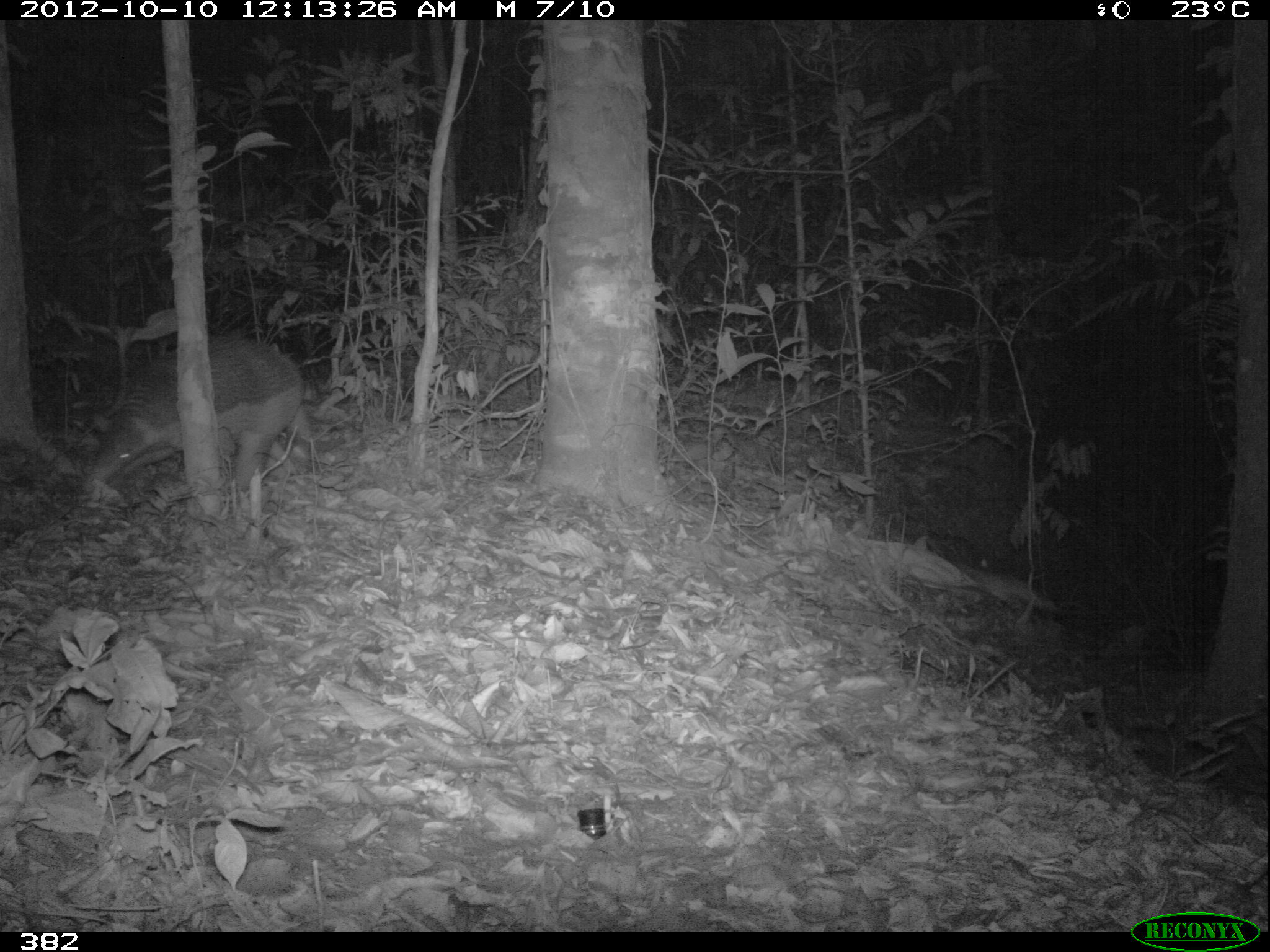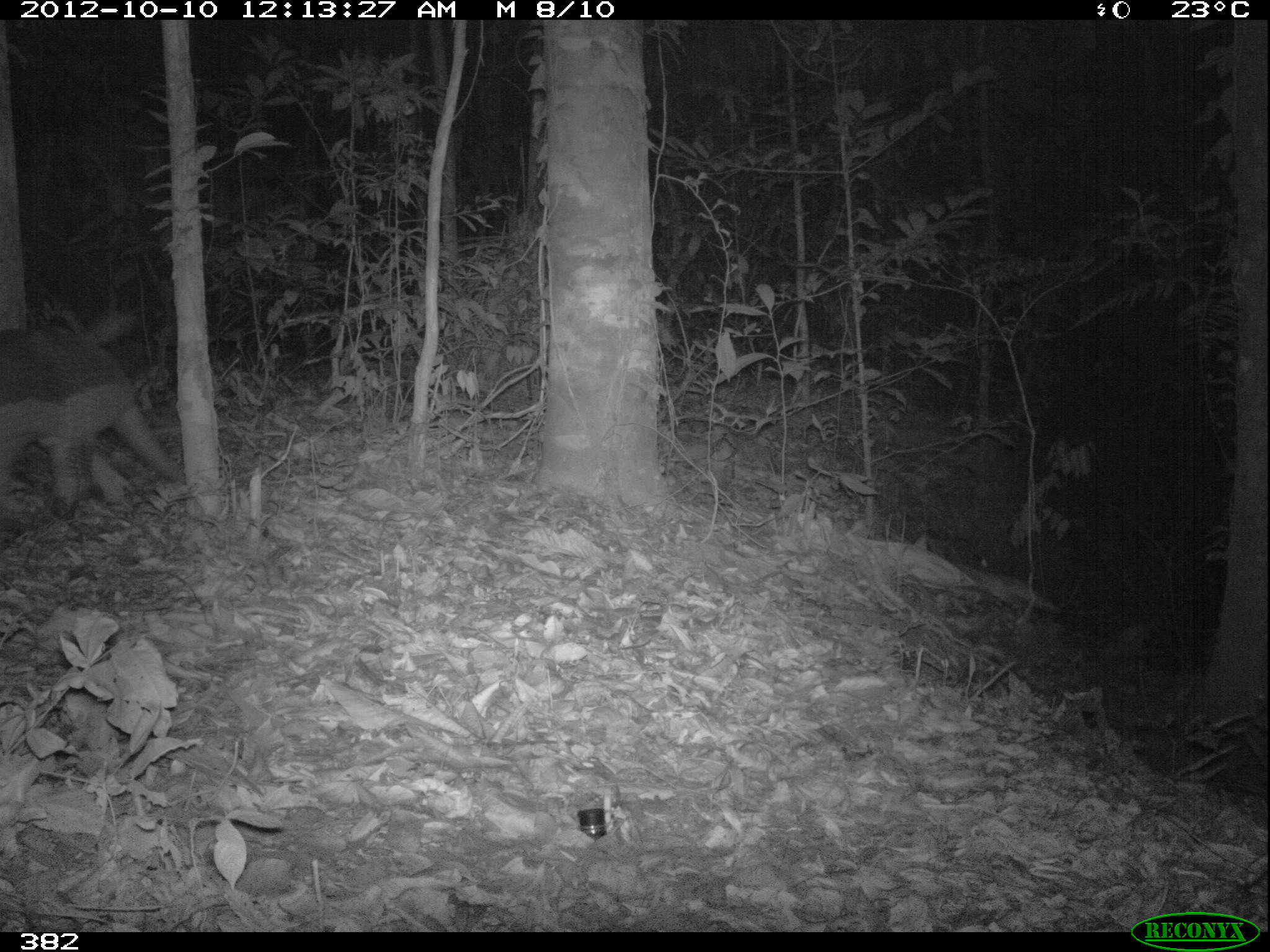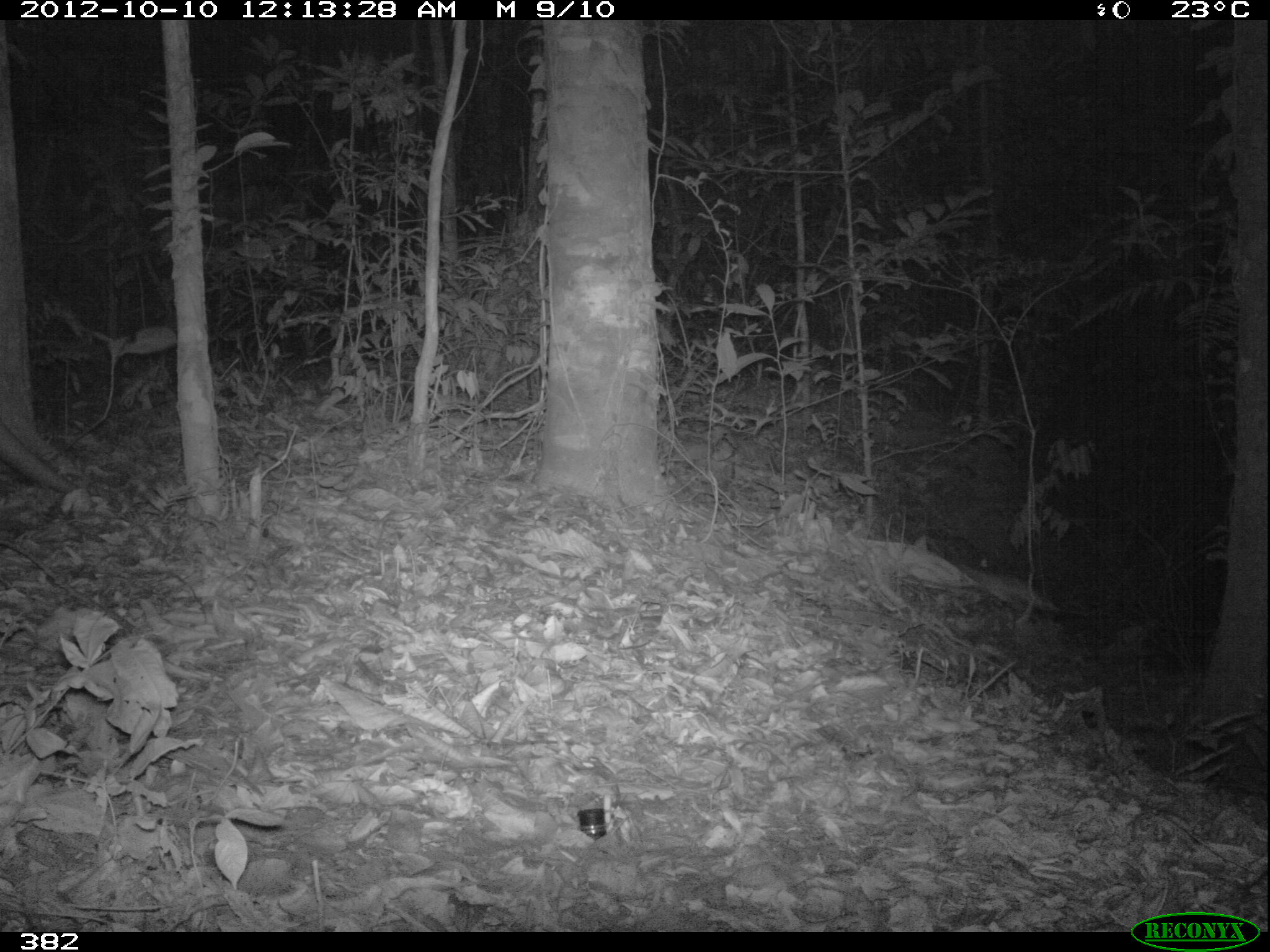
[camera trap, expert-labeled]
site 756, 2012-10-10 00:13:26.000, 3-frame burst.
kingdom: Animalia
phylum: Chordata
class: Mammalia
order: Cingulata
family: Chlamyphoridae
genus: Priodontes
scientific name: Priodontes maximus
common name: giant armadillo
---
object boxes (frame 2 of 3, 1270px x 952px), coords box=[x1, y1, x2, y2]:
priodontes maximus: box=[0, 319, 181, 517]